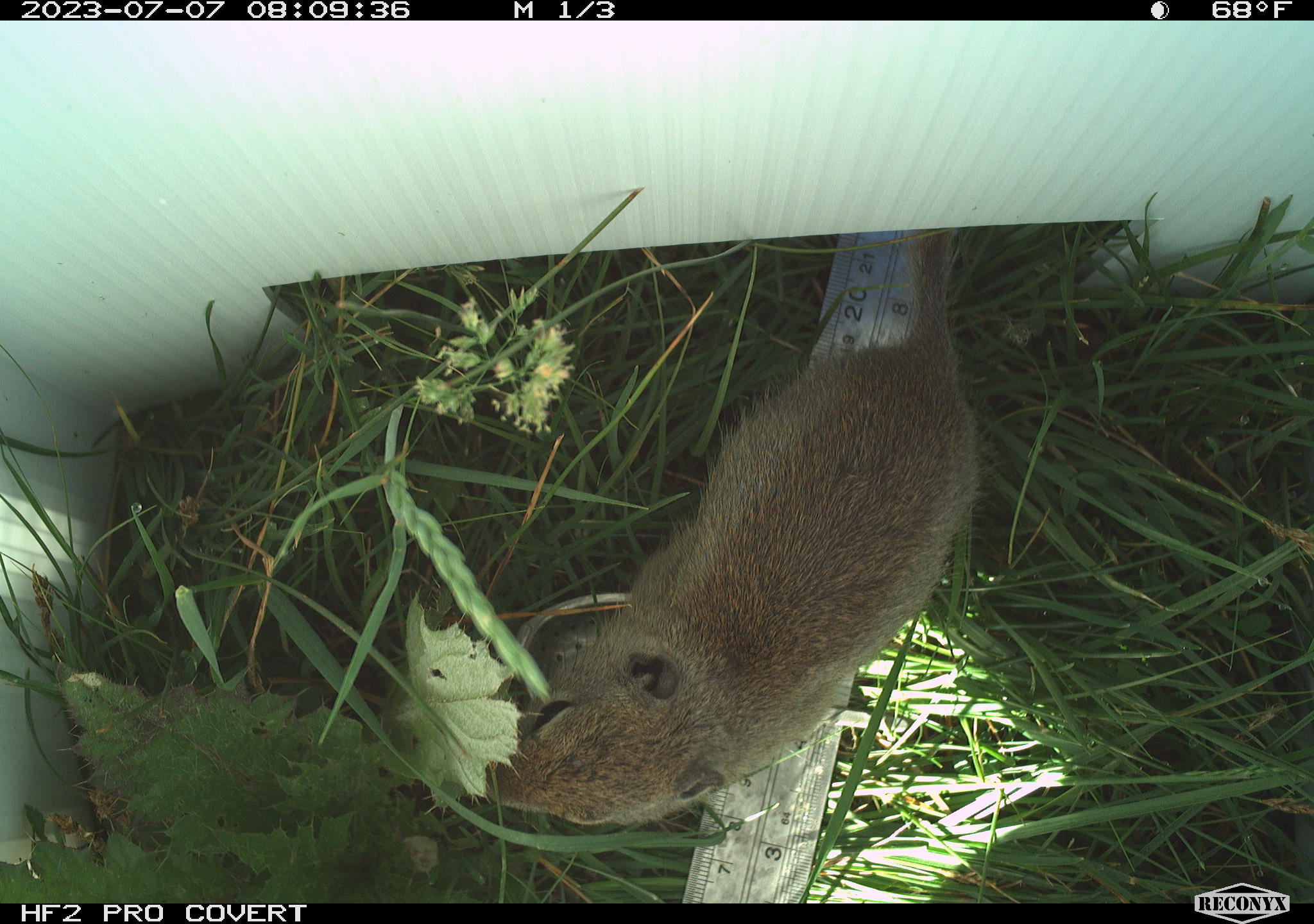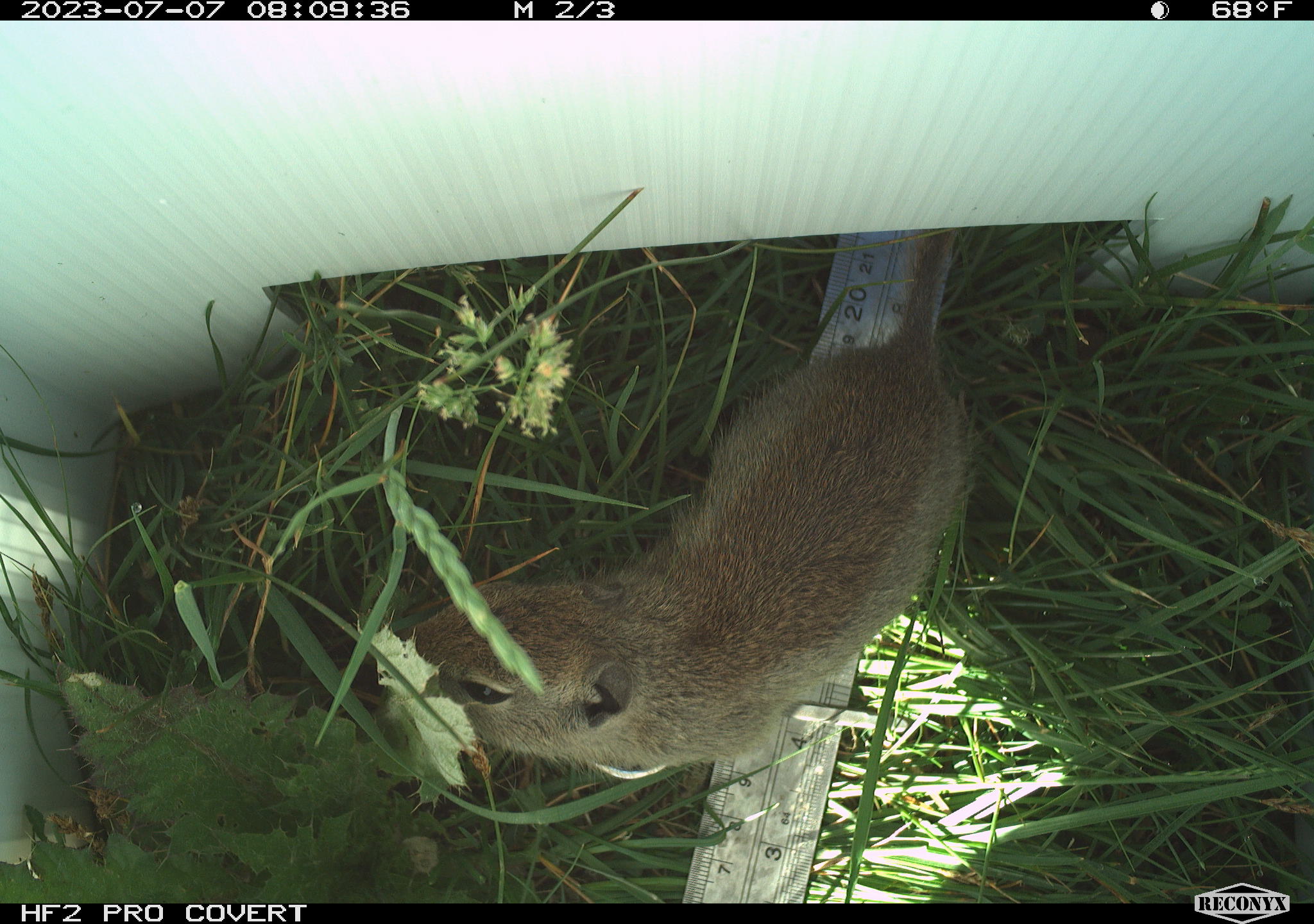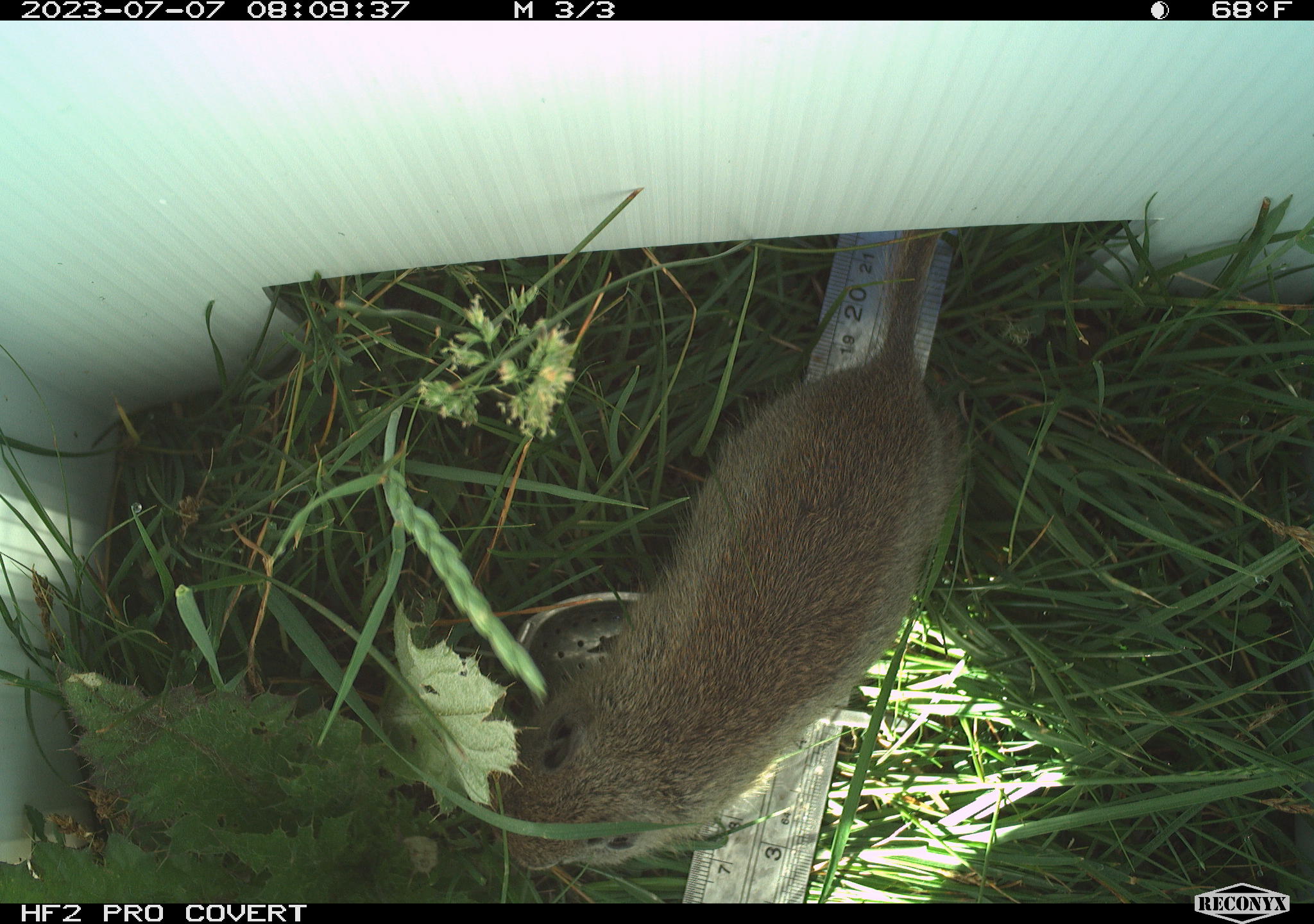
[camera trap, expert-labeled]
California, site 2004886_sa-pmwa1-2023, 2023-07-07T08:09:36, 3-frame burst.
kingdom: Animalia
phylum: Chordata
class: Mammalia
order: Rodentia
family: Sciuridae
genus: Urocitellus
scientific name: Urocitellus beldingi beldingi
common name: belding's ground squirrel